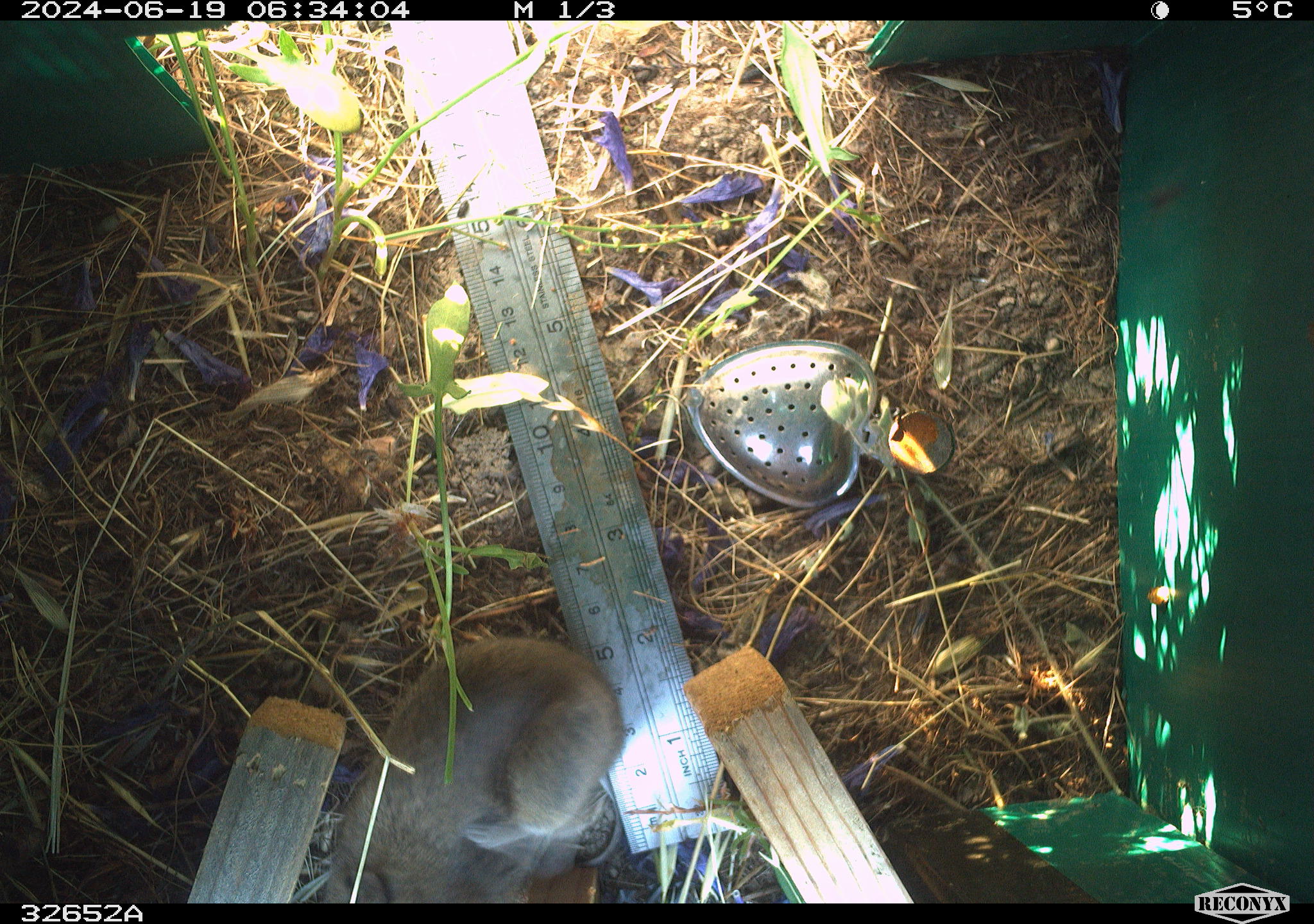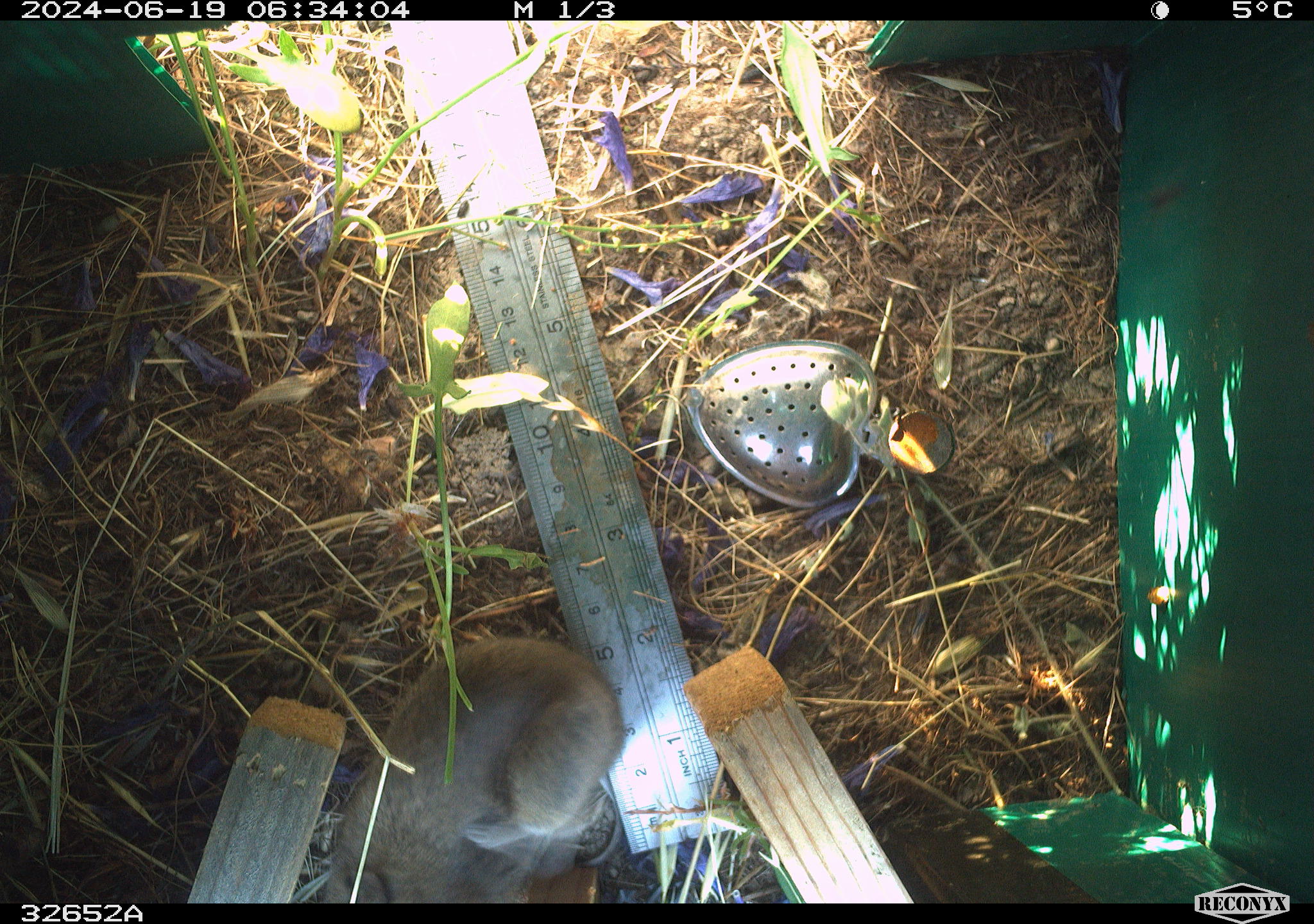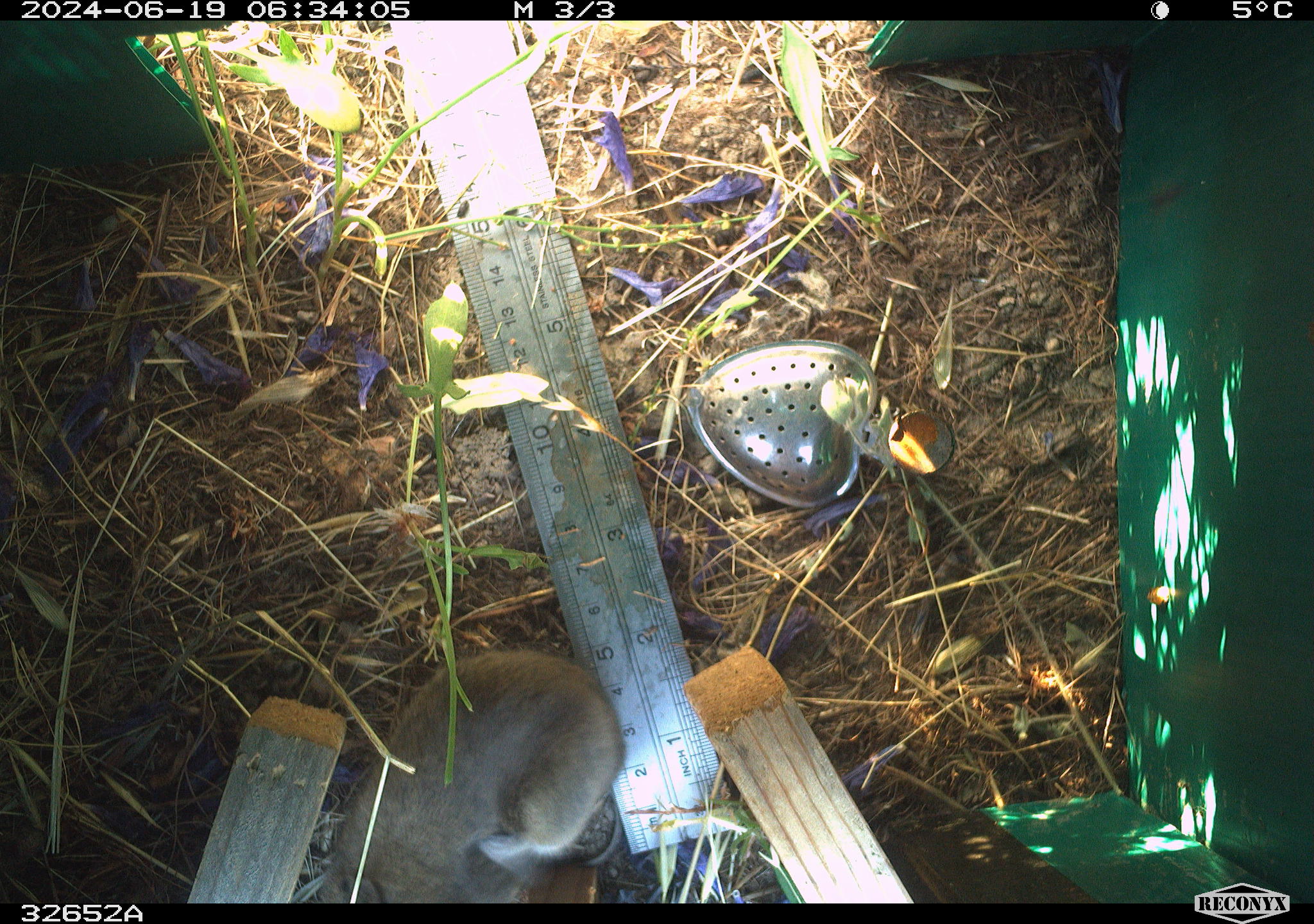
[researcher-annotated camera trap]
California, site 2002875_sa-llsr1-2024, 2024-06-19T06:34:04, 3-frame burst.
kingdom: Animalia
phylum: Chordata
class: Mammalia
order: Rodentia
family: Cricetidae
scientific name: Arvicolinae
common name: voles, lemmings, and muskrats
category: arvicolinae subfamily